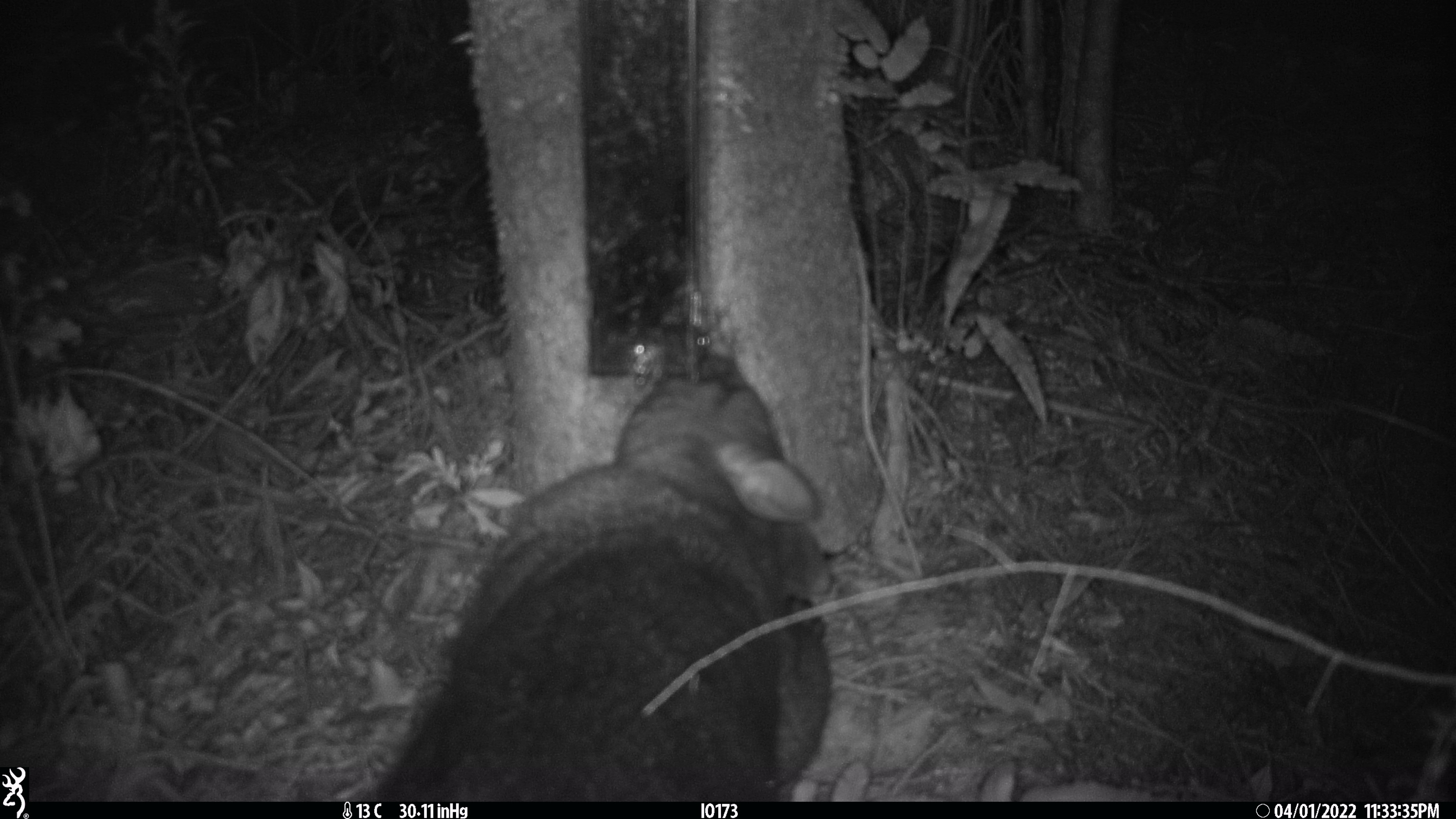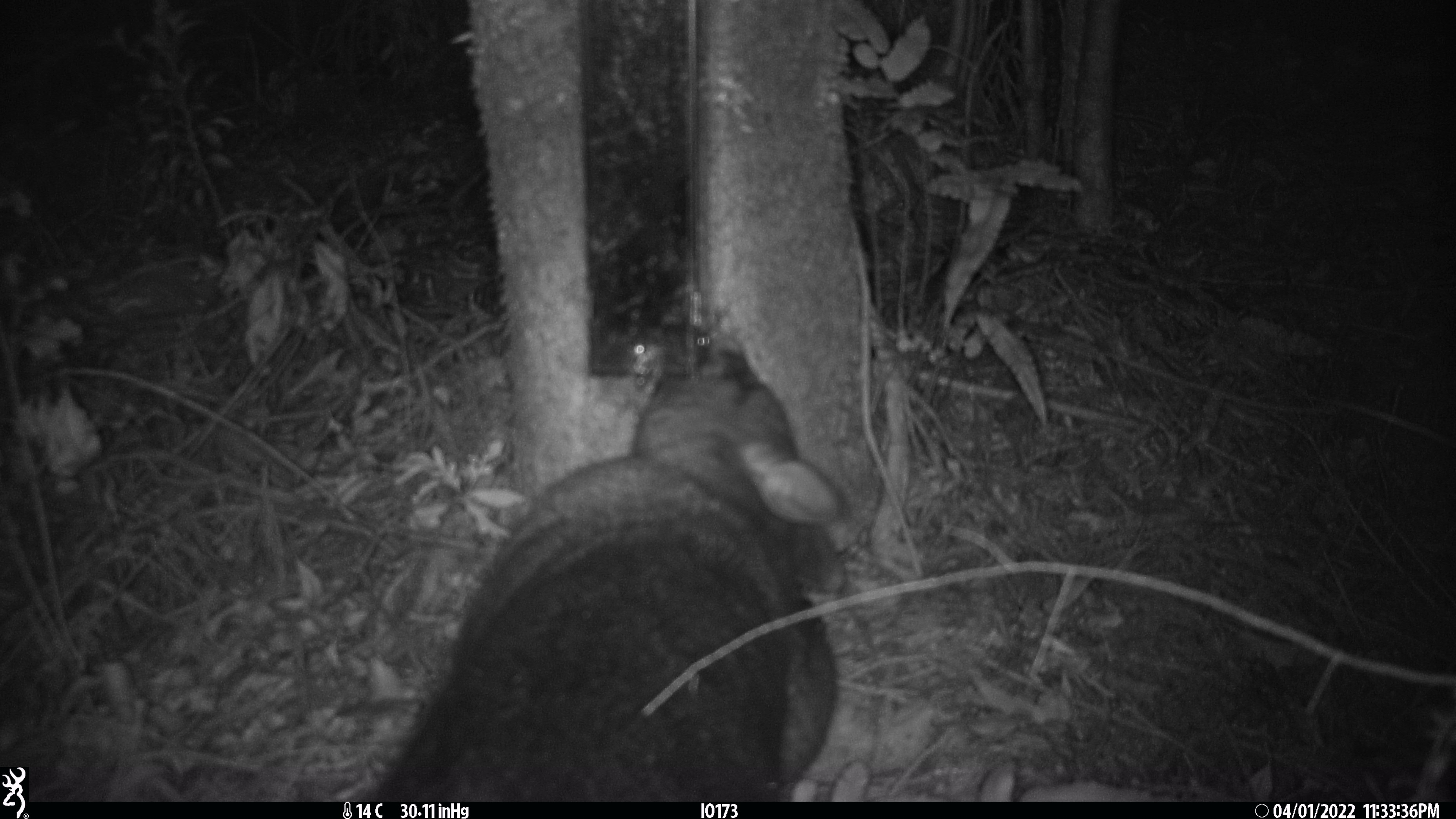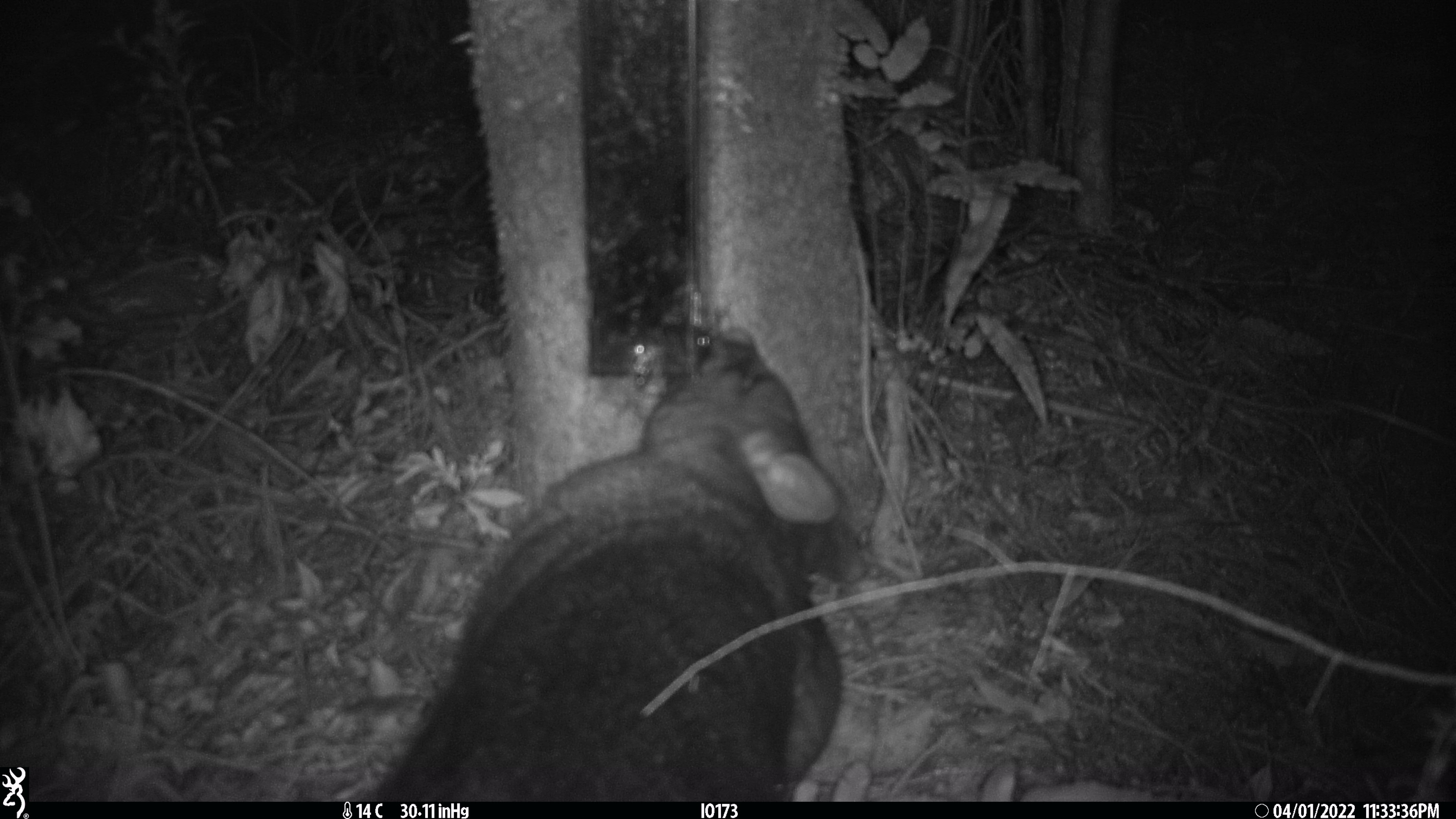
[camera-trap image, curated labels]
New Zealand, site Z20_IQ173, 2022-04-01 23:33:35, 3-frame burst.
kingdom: Animalia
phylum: Chordata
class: Mammalia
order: Diprotodontia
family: Phalangeridae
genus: Trichosurus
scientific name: Trichosurus vulpecula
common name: common brushtail possum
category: possum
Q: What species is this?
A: Possum (common brushtail possum) (Trichosurus vulpecula).